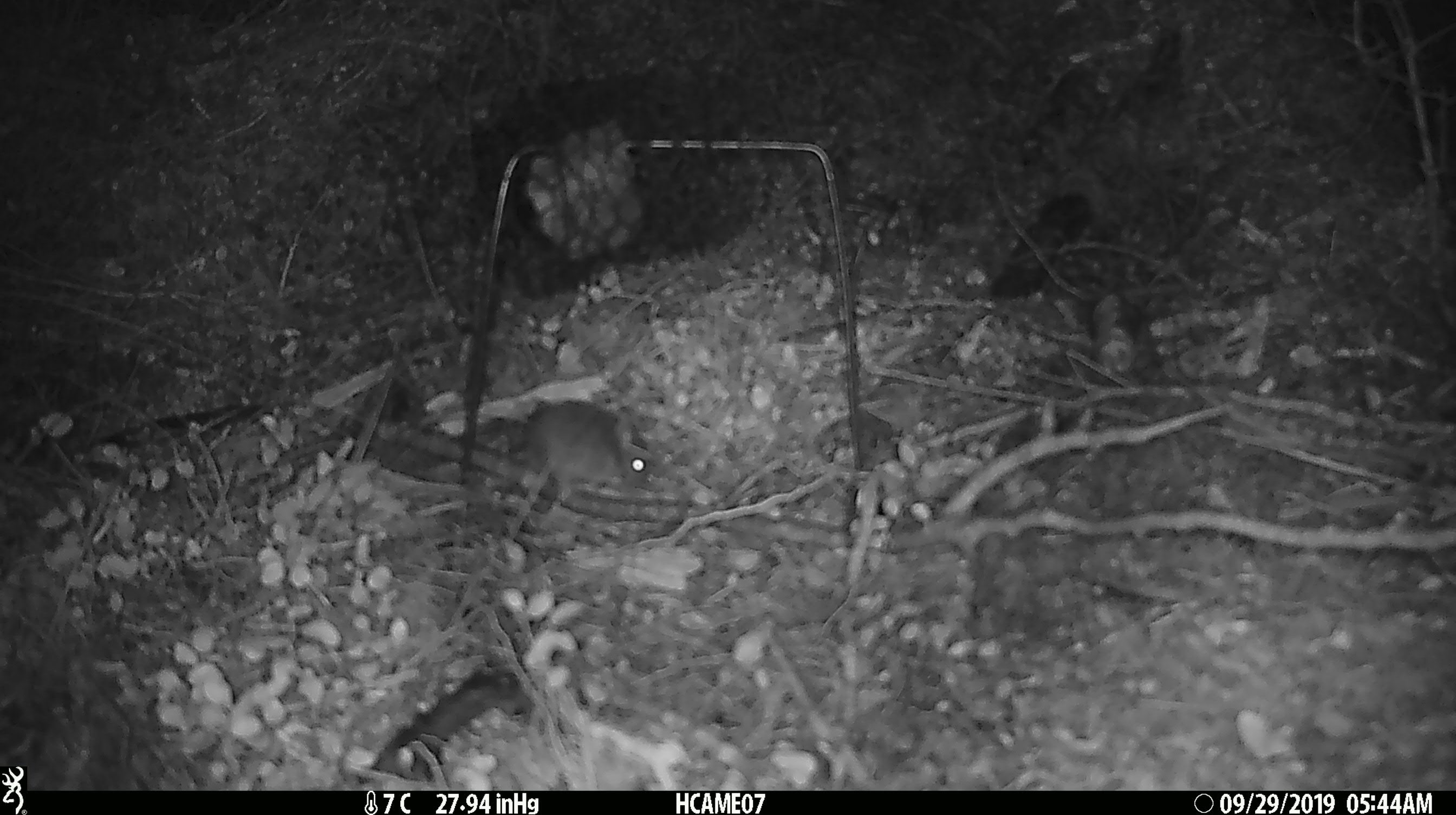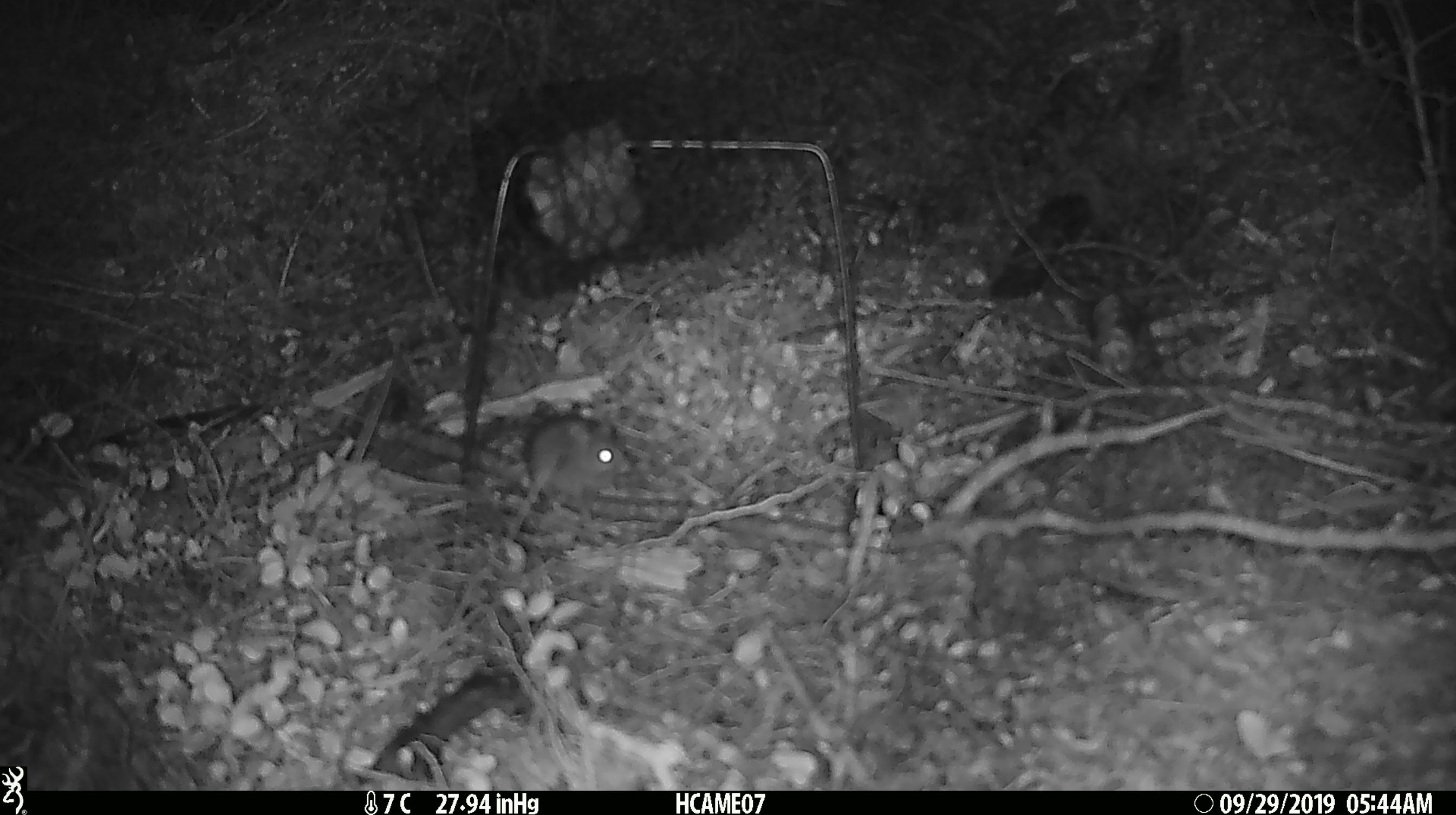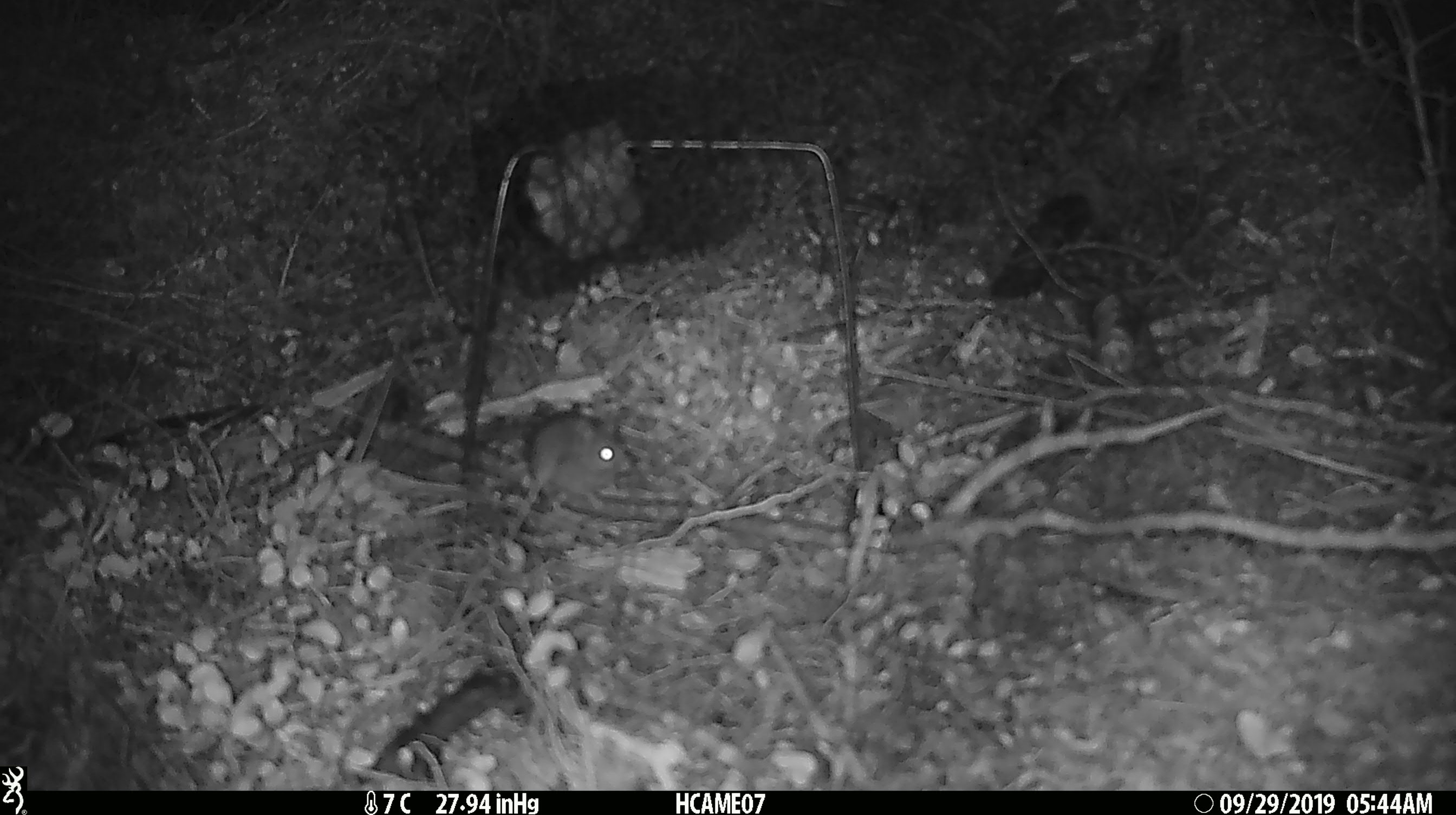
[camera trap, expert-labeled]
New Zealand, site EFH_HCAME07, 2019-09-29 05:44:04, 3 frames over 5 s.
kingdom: Animalia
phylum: Chordata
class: Mammalia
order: Rodentia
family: Muridae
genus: Mus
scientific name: Mus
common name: mouse